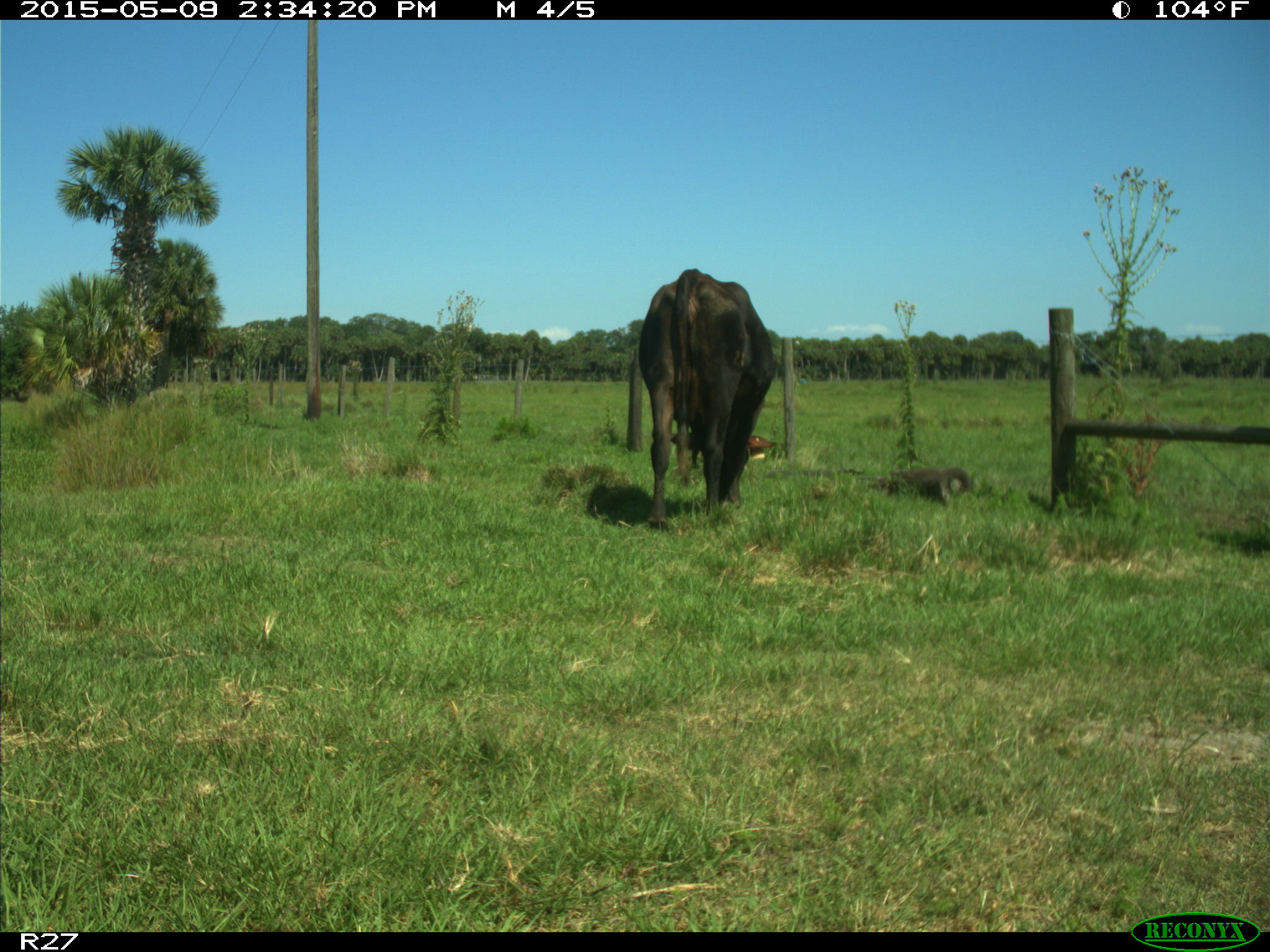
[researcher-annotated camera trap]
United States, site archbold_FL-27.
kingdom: Animalia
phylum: Chordata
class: Mammalia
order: Artiodactyla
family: Bovidae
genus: Bos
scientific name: Bos taurus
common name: domestic cow